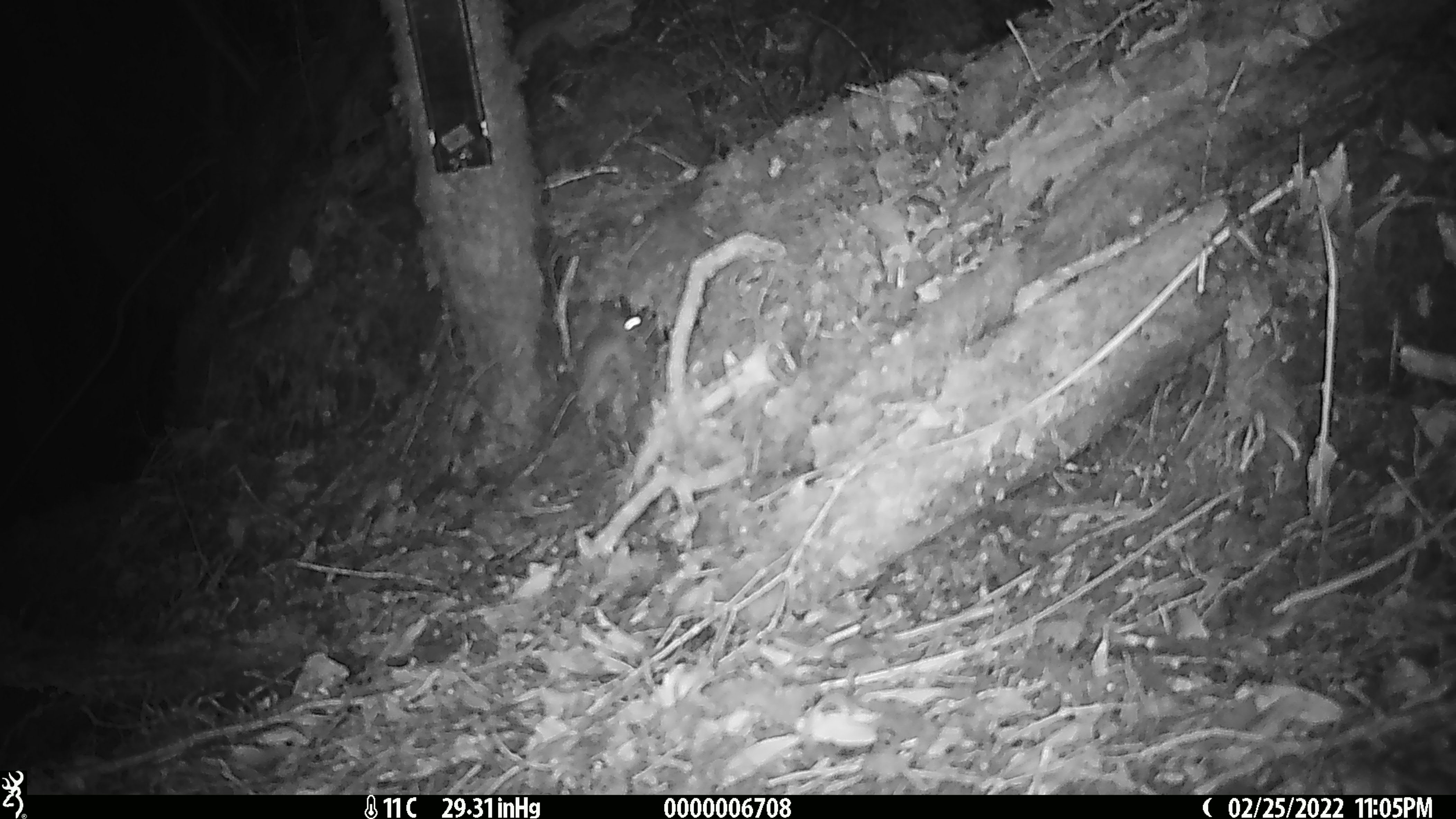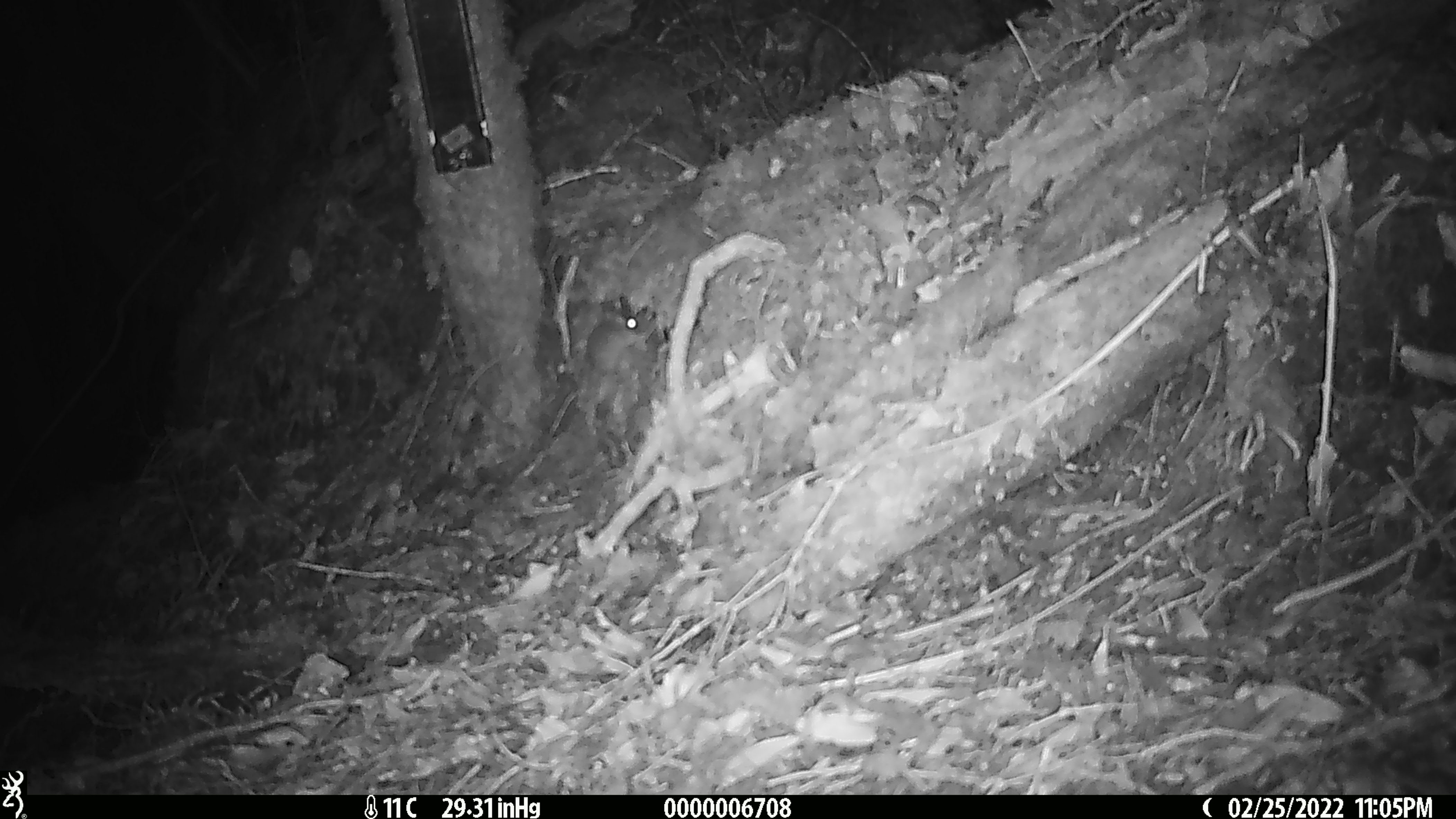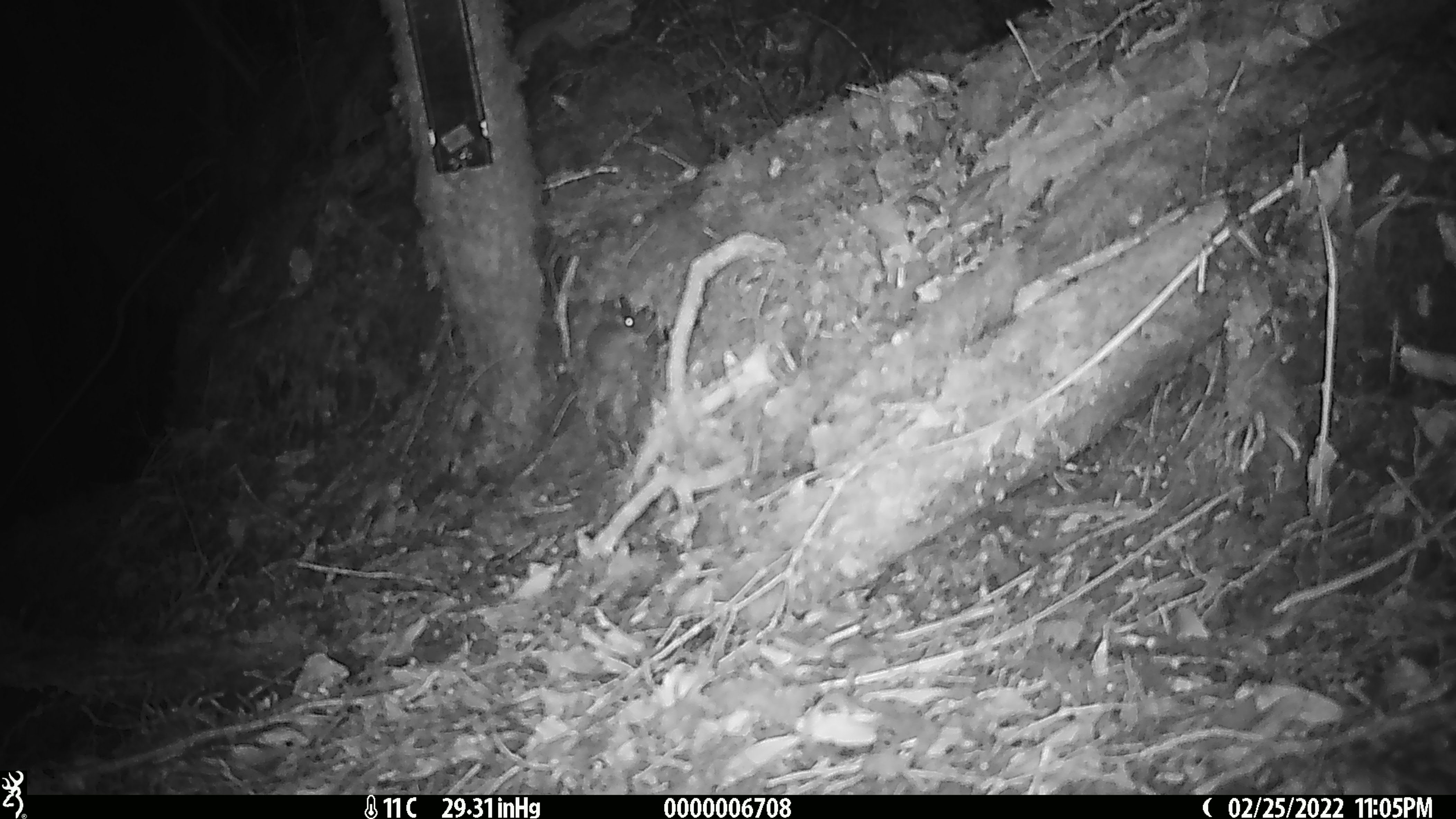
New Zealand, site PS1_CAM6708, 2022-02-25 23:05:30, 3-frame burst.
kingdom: Animalia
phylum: Chordata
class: Mammalia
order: Rodentia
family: Muridae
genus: Mus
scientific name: Mus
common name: mouse